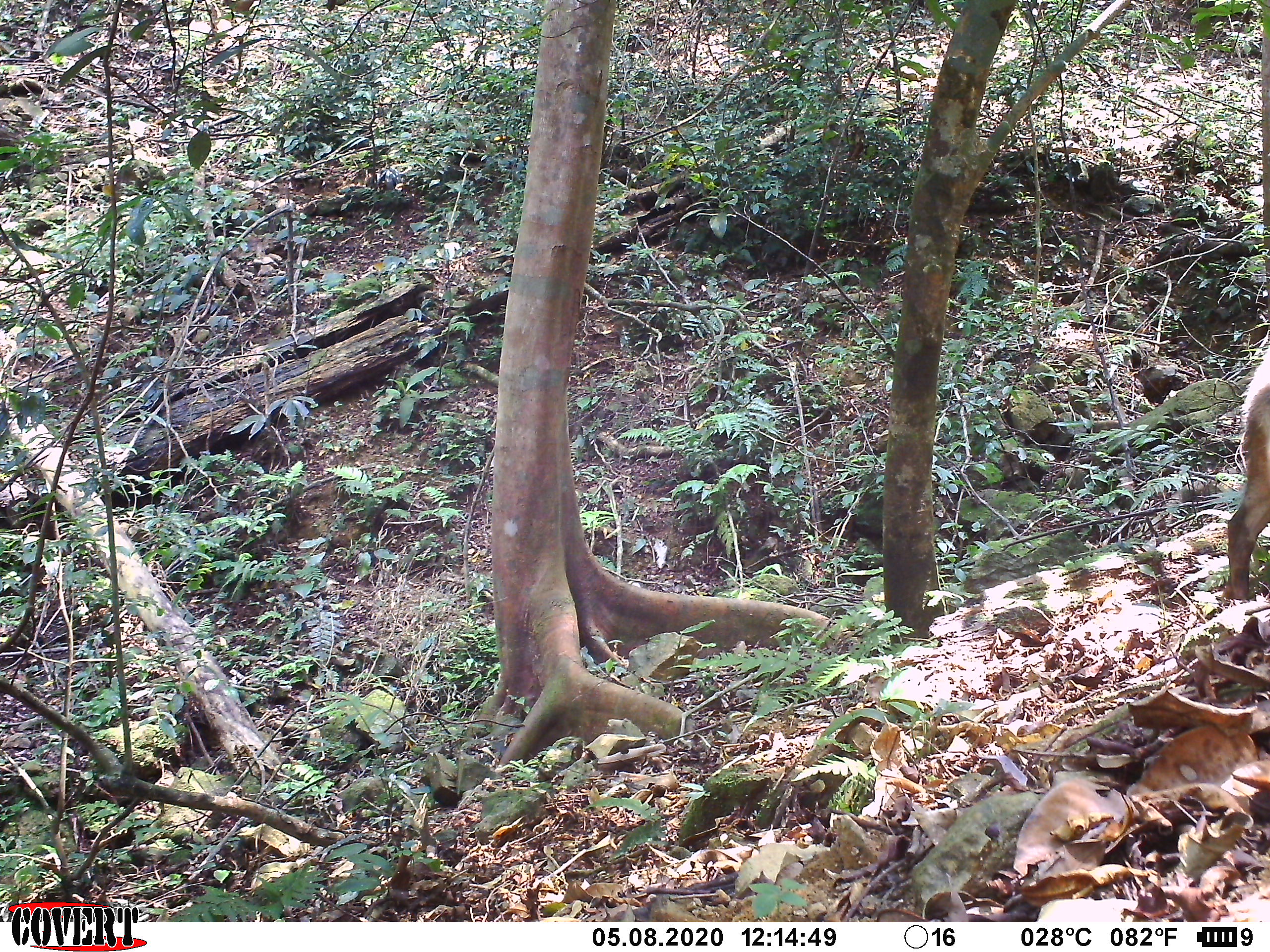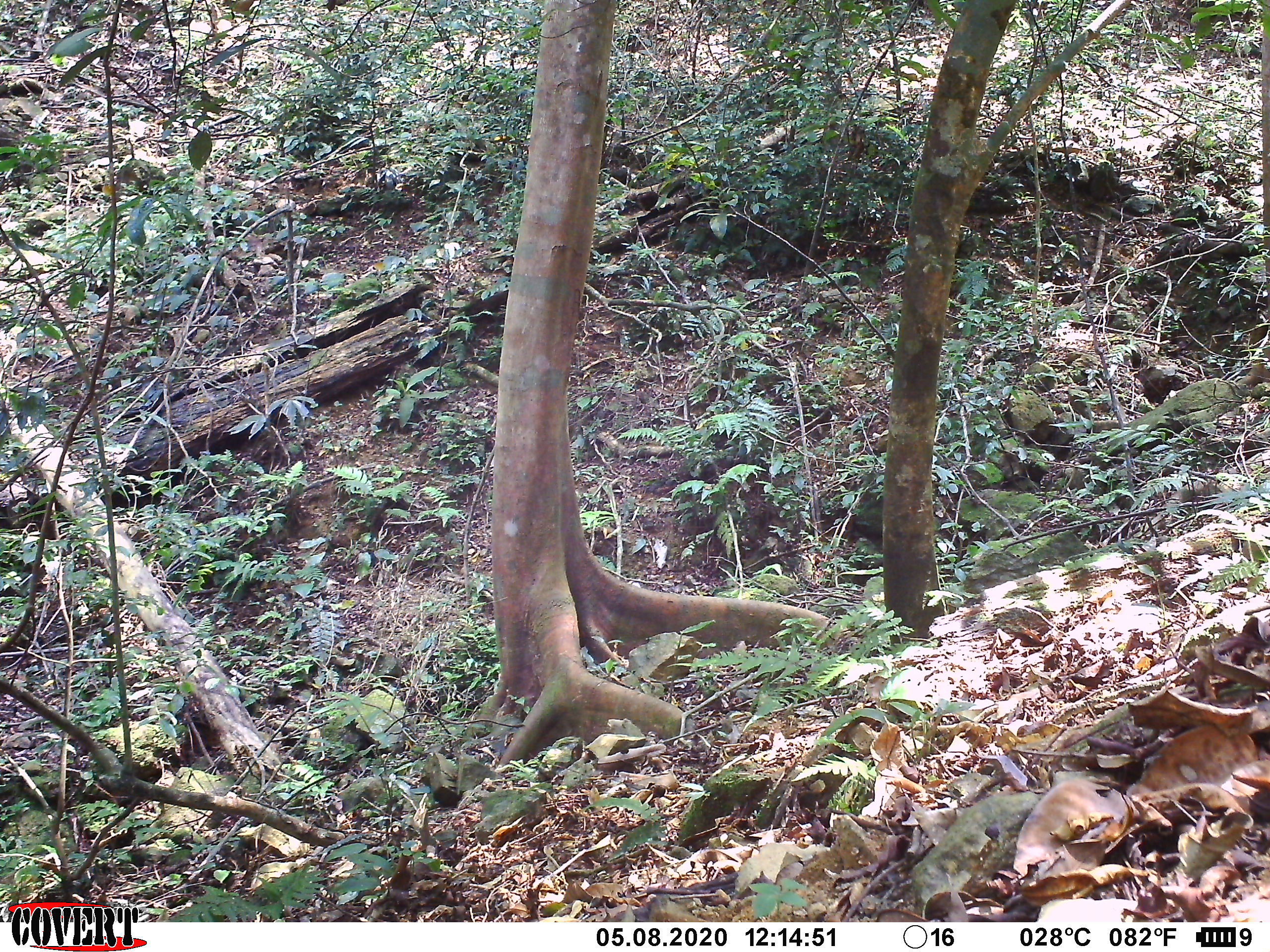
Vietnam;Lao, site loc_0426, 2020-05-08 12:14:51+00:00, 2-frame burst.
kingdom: Animalia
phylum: Chordata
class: Mammalia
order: Artiodactyla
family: Suidae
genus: Sus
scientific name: Sus scrofa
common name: eurasian wild pig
Eurasian wild pig (Sus scrofa). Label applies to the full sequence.